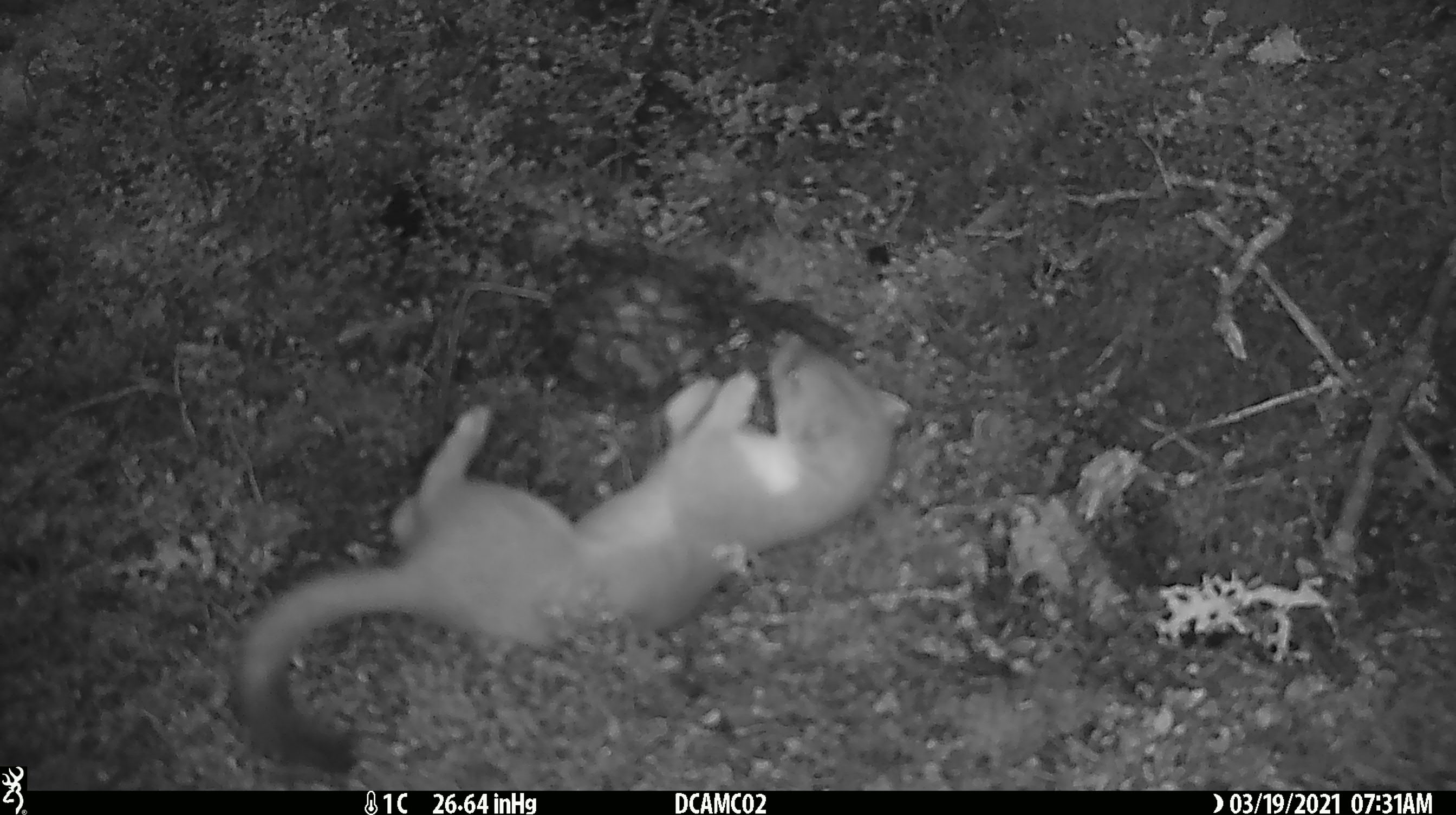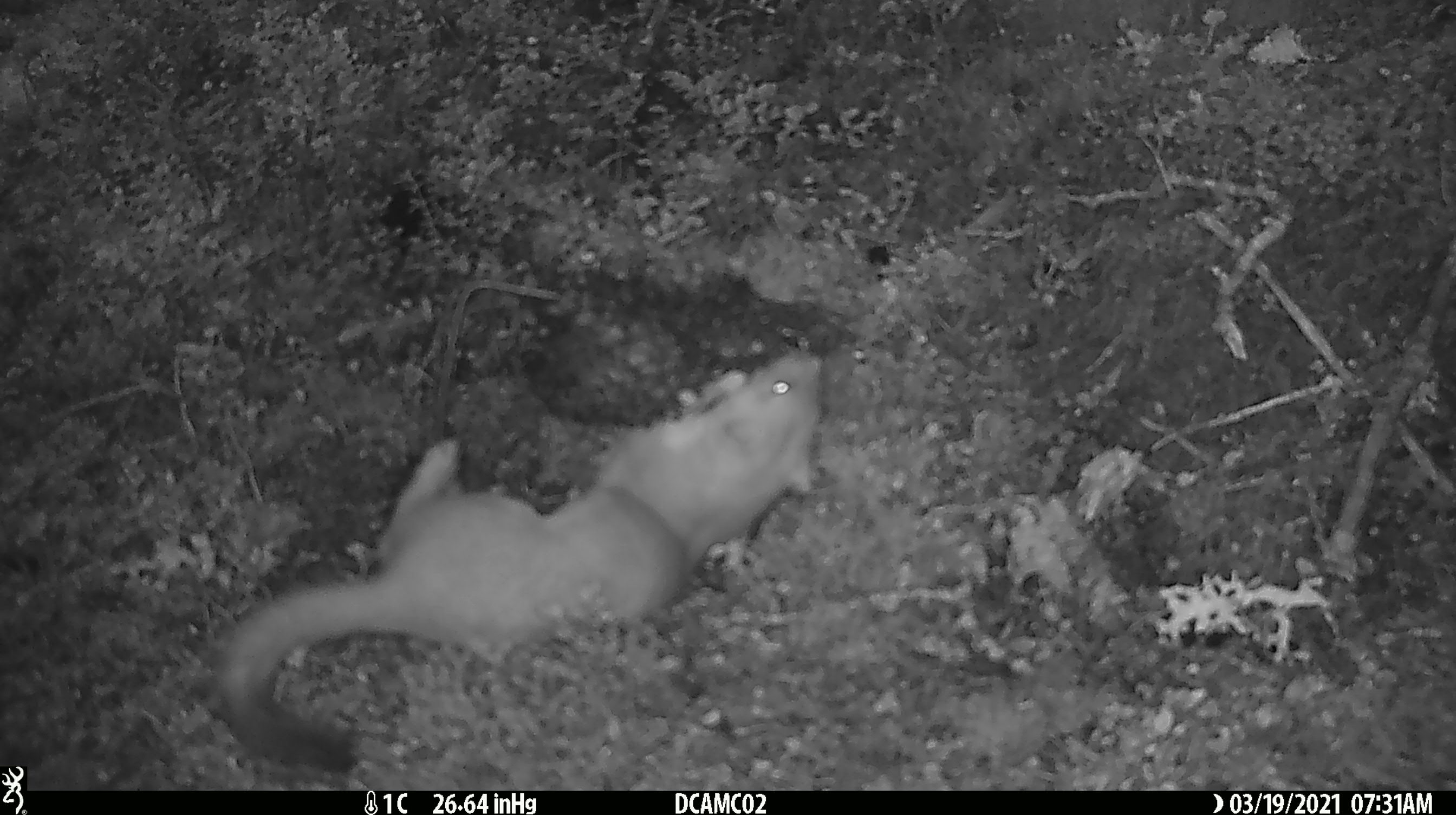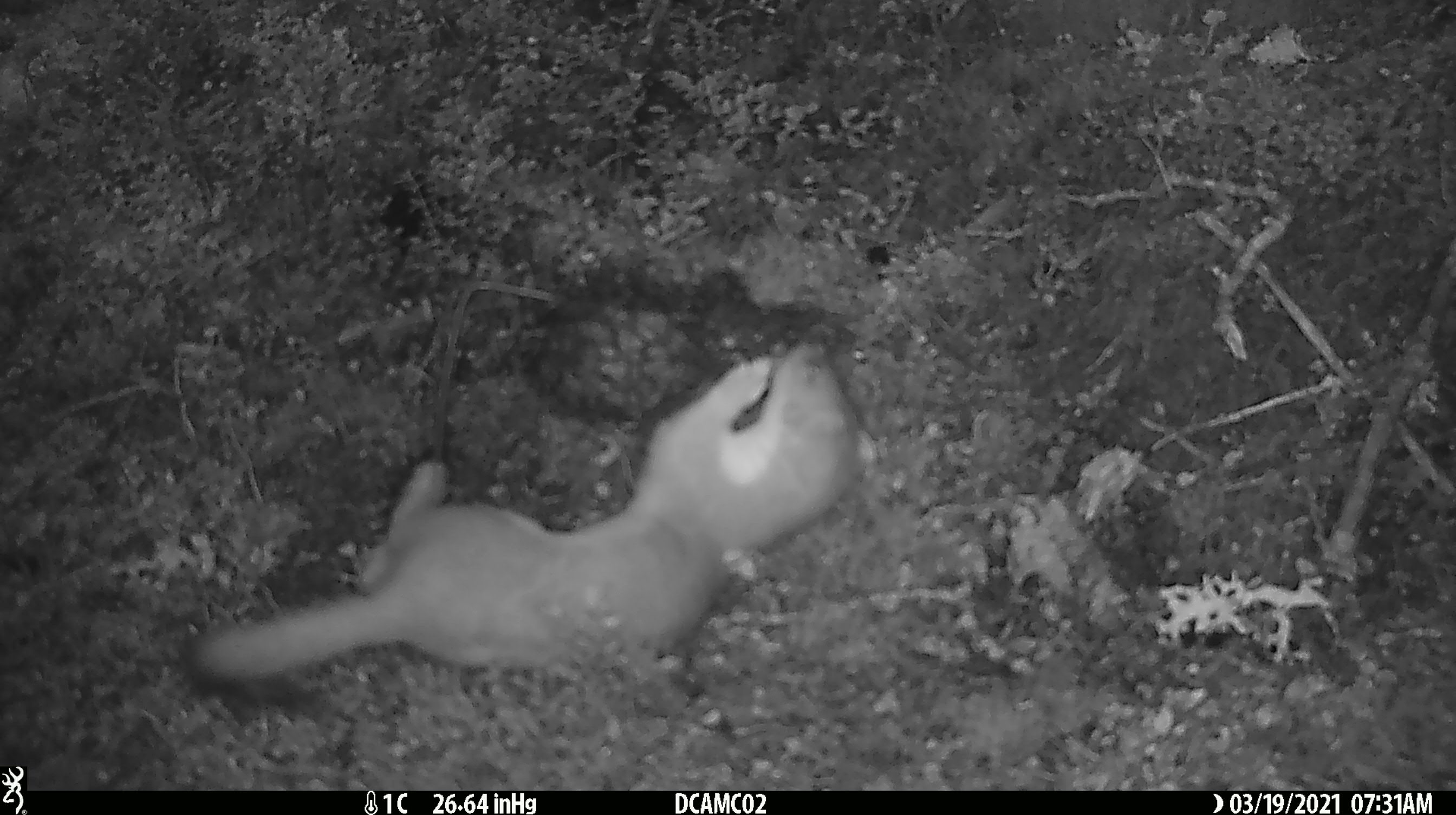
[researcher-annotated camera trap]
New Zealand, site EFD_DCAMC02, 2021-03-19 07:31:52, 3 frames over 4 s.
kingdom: Animalia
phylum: Chordata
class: Mammalia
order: Carnivora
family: Mustelidae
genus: Mustela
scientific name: Mustela erminea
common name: stoat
Stoat (Mustela erminea).